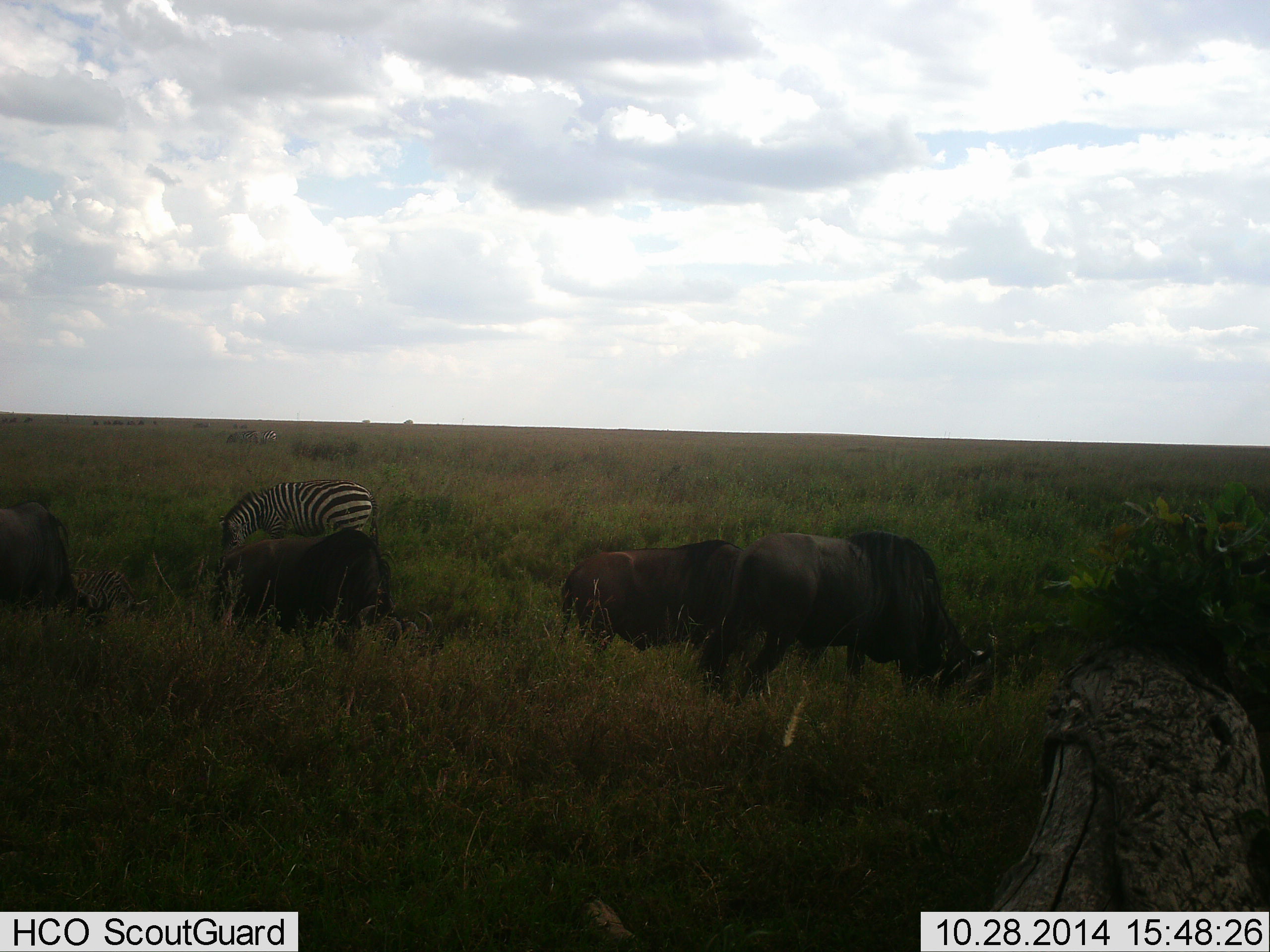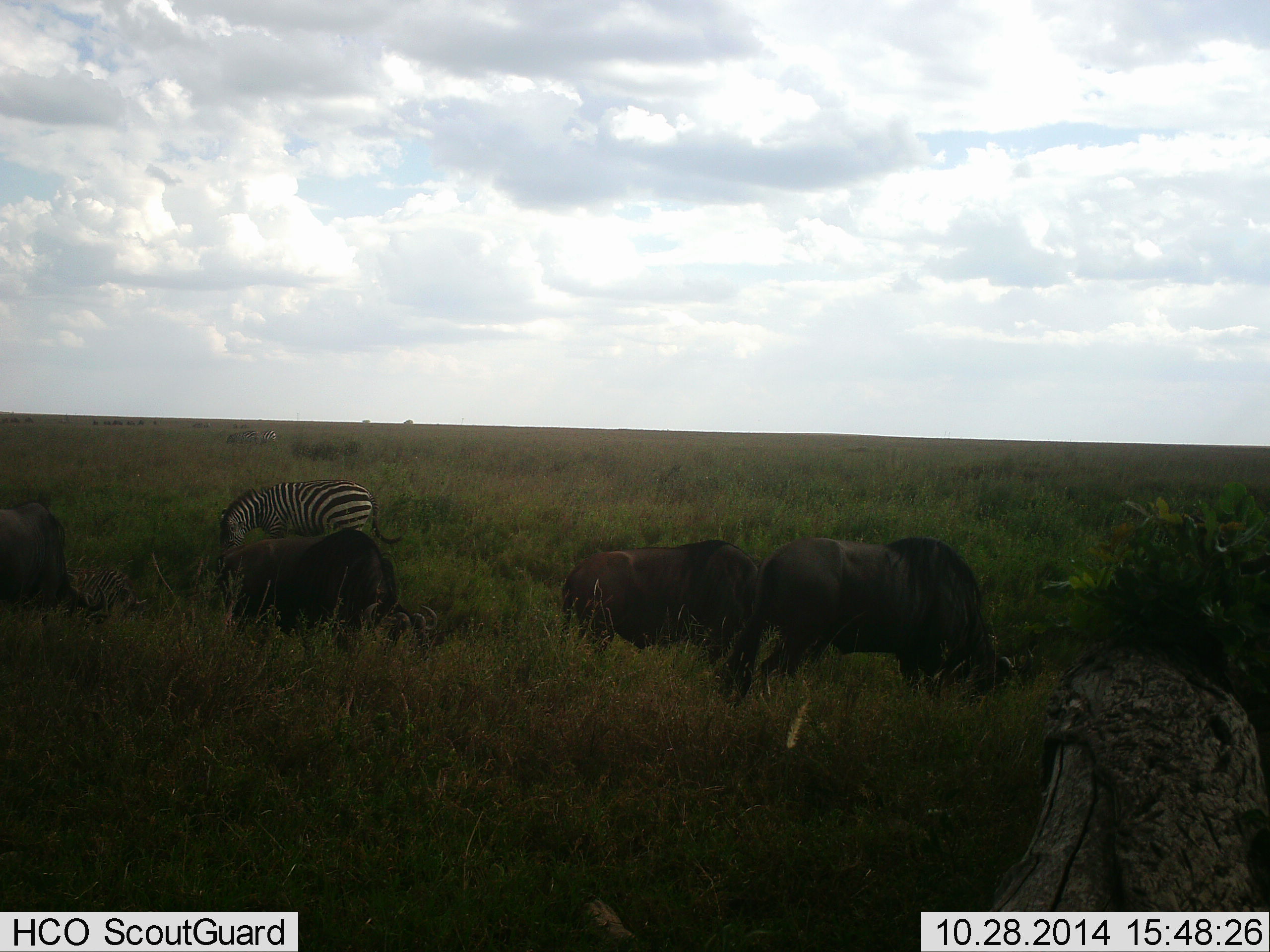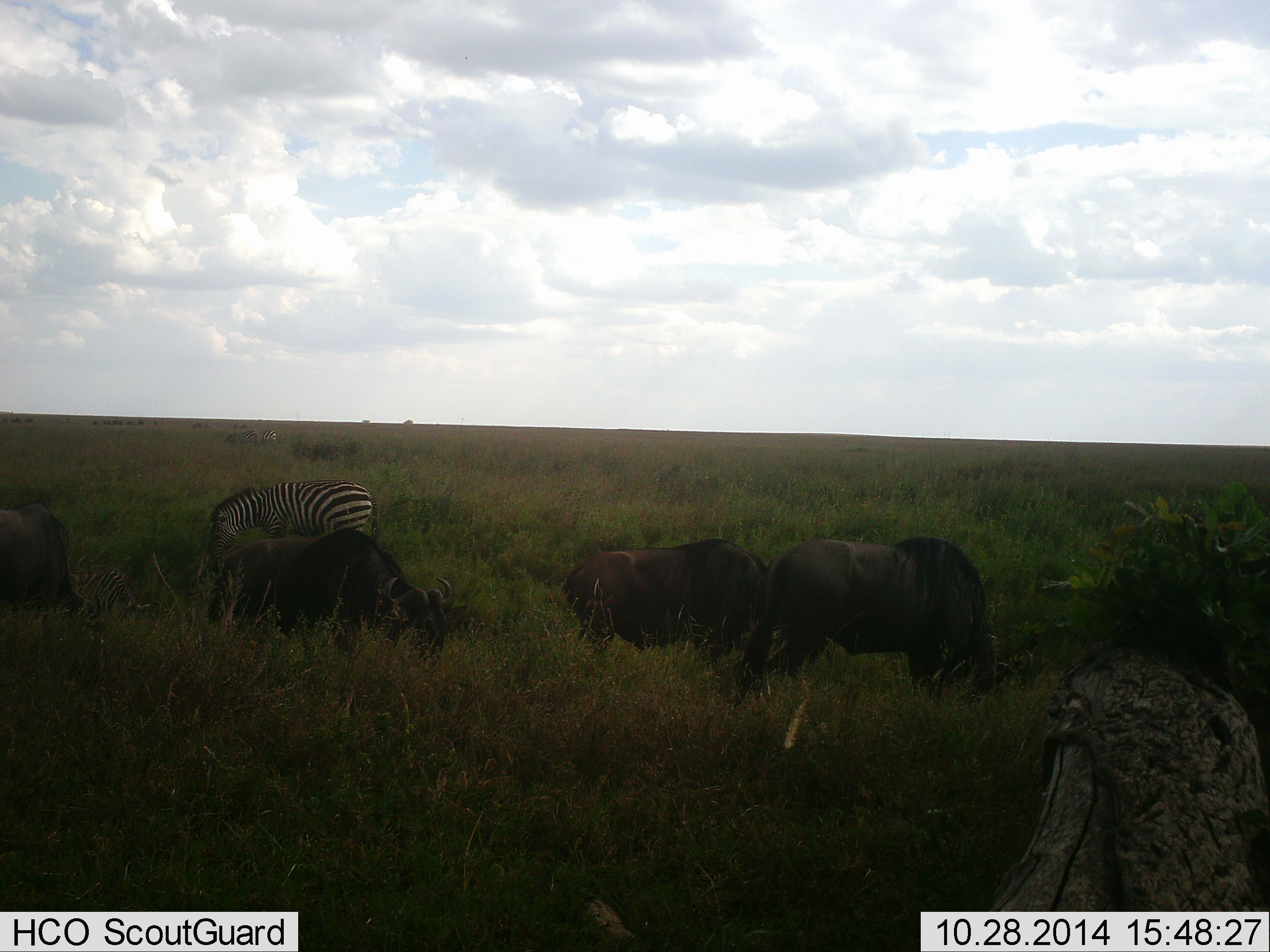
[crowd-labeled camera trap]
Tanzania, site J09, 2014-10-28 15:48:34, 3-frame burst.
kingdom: Animalia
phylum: Chordata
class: Mammalia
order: Artiodactyla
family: Bovidae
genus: Connochaetes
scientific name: Connochaetes taurinus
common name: blue wildebeest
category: wildebeest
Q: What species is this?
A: Wildebeest (blue wildebeest) (Connochaetes taurinus).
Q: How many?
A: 4.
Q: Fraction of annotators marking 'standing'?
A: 10%.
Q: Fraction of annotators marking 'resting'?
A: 0%.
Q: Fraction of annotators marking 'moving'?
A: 0%.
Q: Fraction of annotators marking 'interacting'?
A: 10%.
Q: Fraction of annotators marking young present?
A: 0%.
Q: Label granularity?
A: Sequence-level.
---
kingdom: Animalia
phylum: Chordata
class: Mammalia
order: Perissodactyla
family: Equidae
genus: Equus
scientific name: Equus quagga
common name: plains zebra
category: zebra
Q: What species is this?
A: Zebra (plains zebra) (Equus quagga).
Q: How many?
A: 1.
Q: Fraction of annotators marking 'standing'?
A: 10%.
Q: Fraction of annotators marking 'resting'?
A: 0%.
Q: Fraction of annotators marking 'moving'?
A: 0%.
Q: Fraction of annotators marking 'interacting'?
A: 0%.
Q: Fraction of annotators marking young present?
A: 10%.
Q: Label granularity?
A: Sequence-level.